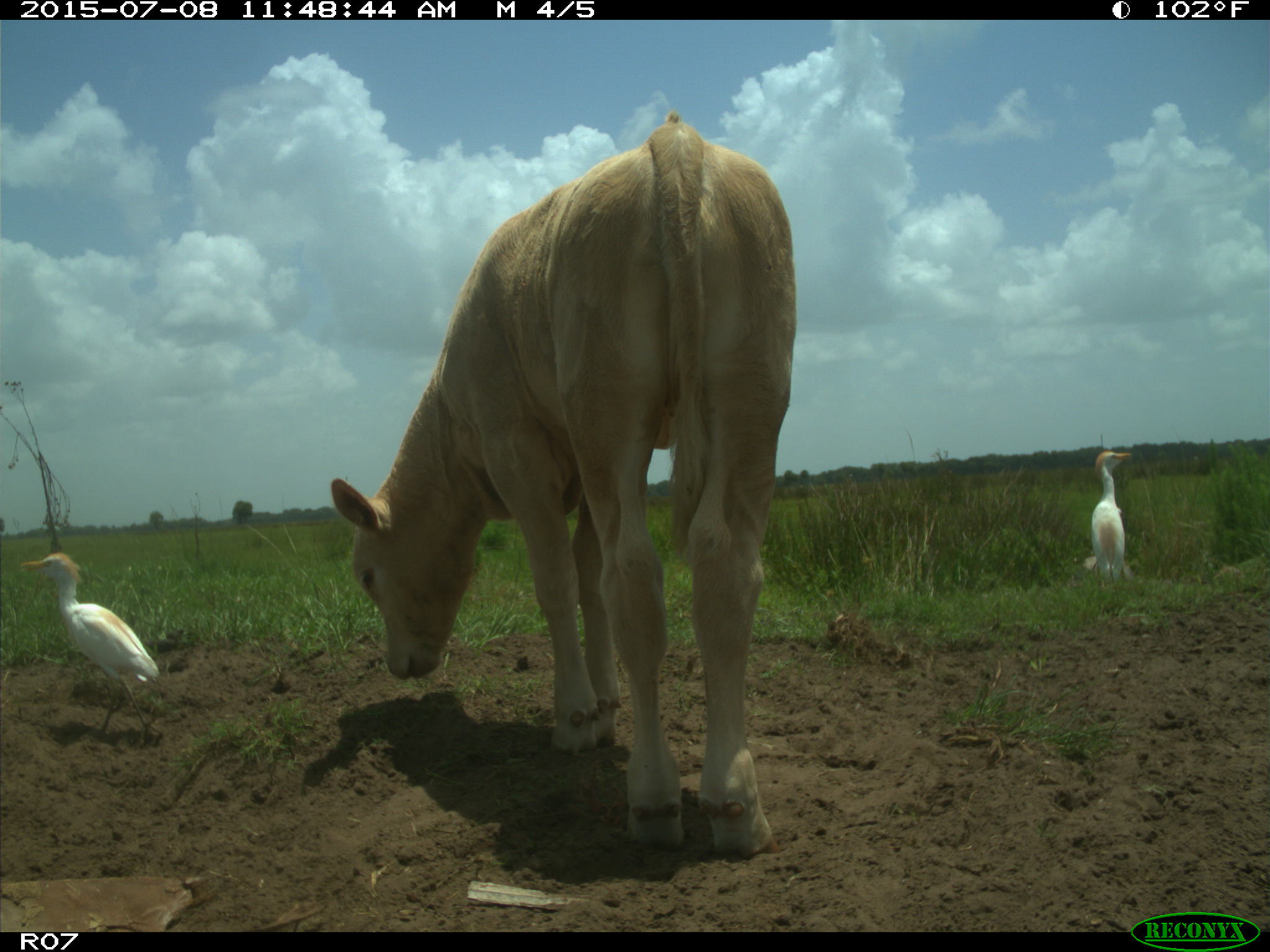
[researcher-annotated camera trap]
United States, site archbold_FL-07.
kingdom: Animalia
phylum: Chordata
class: Mammalia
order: Artiodactyla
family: Bovidae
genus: Bos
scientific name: Bos taurus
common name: domestic cow